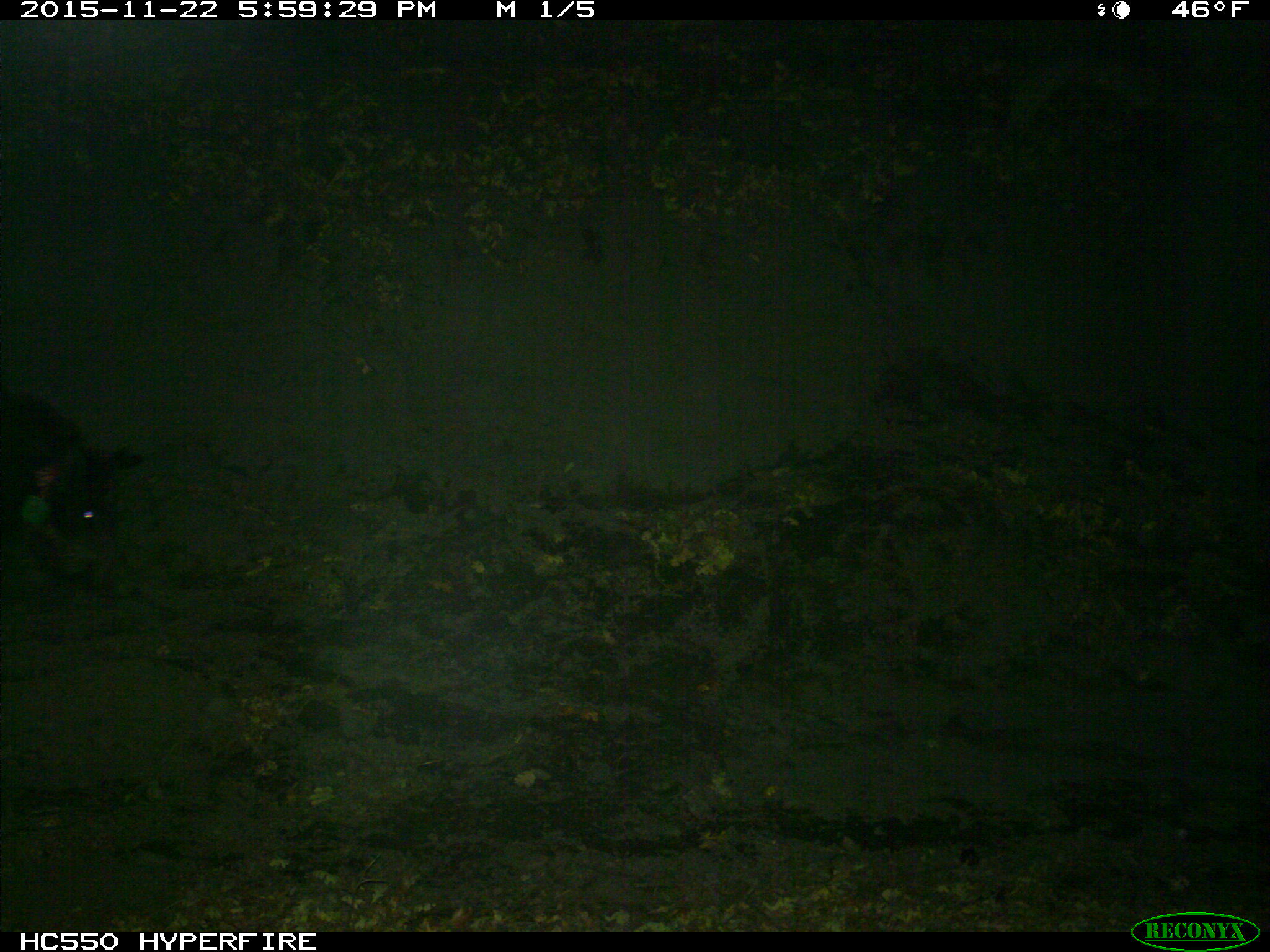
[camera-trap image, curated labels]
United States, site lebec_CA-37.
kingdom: Animalia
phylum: Chordata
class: Mammalia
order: Artiodactyla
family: Suidae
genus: Sus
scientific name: Sus scrofa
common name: wild boar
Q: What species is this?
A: Sus scrofa (wild boar).